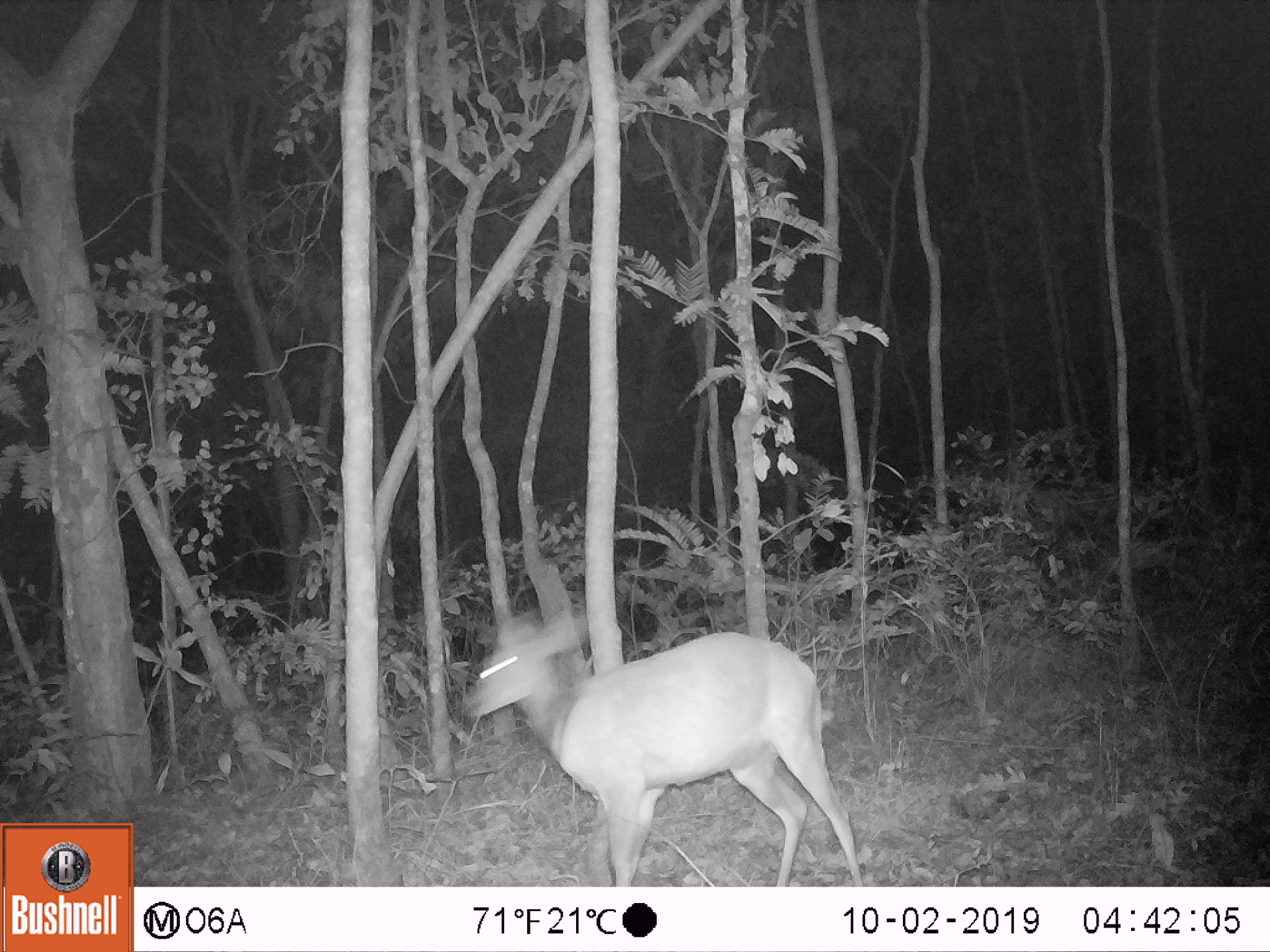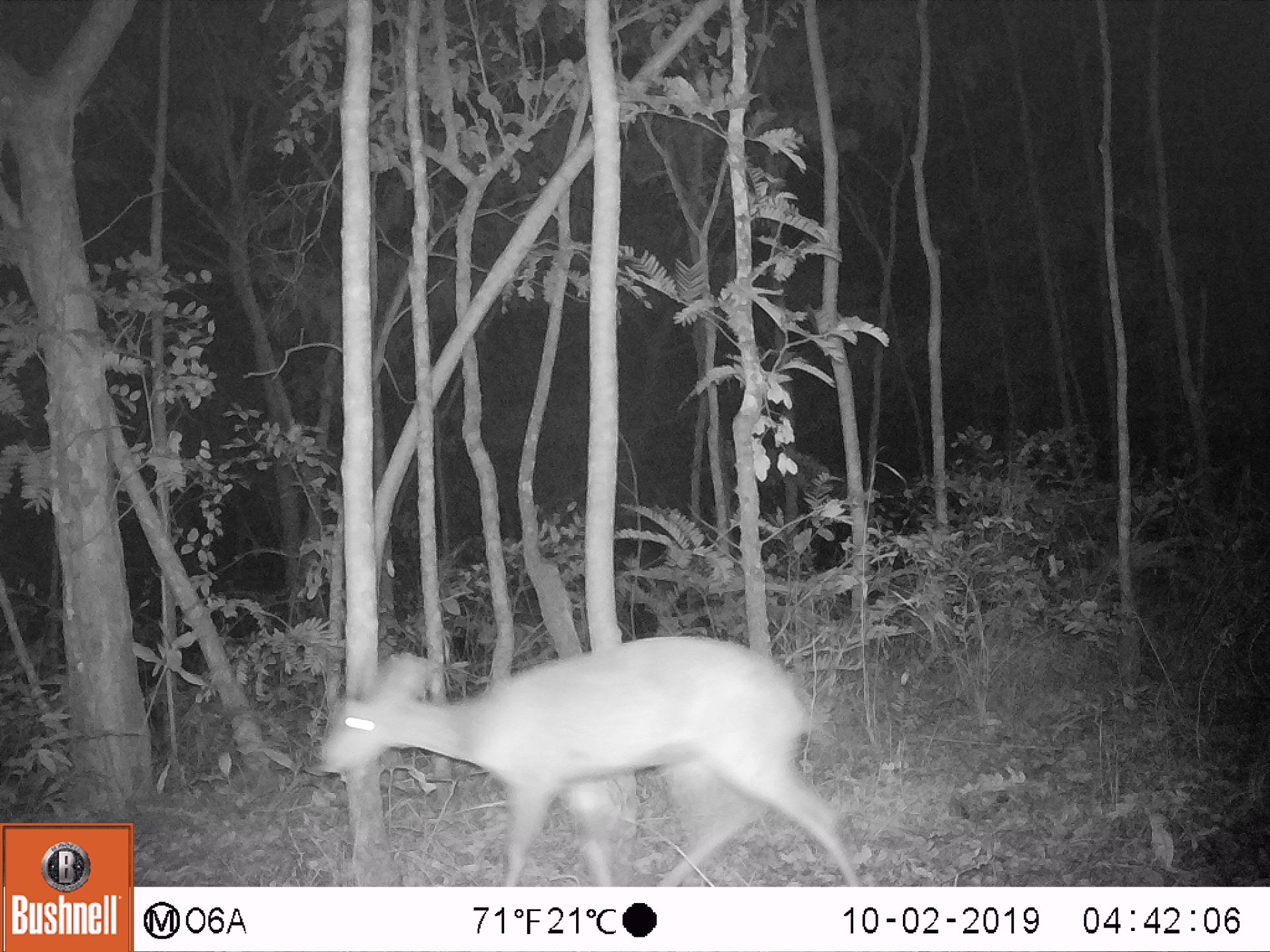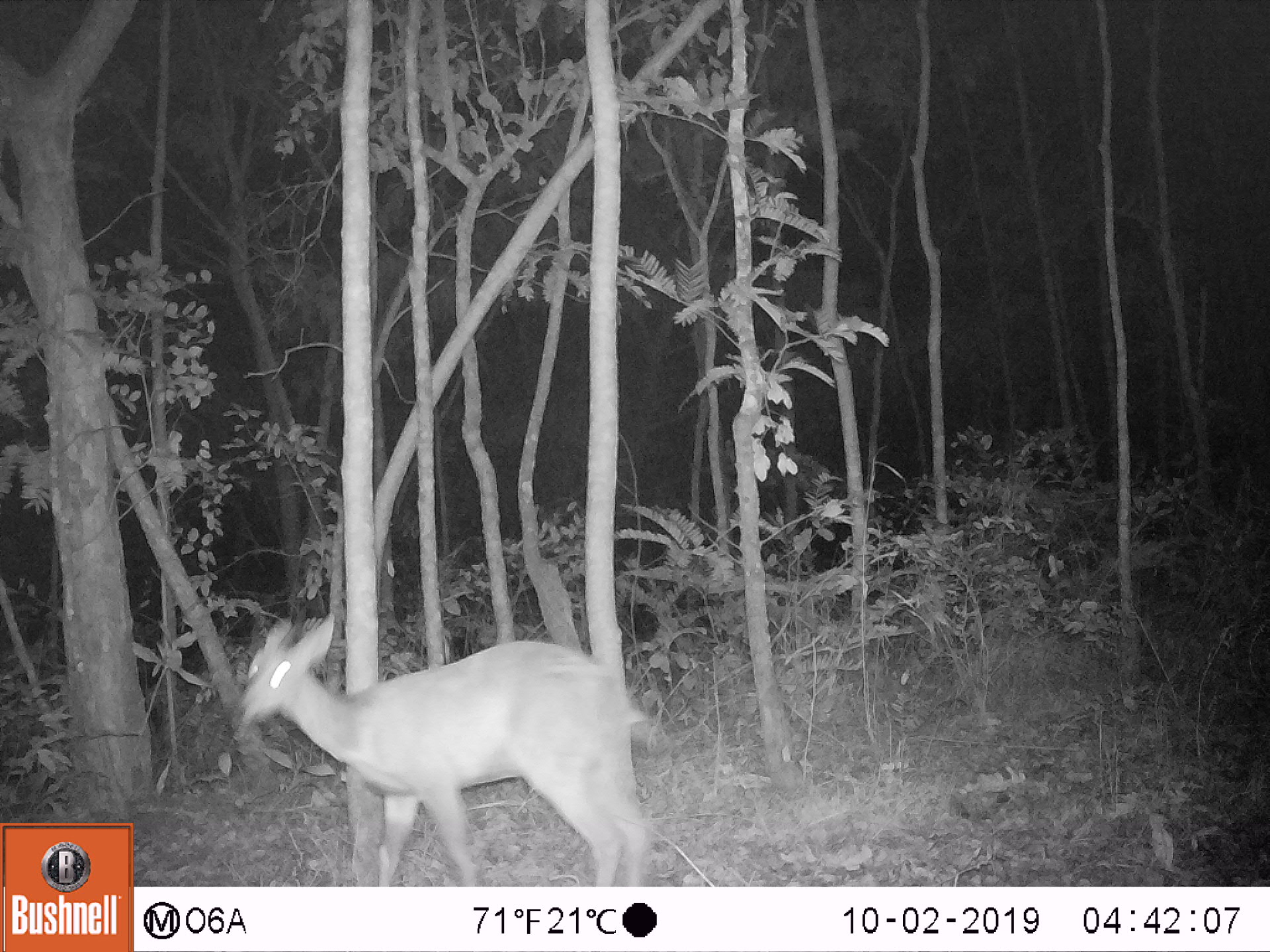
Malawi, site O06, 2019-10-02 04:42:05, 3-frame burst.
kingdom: Animalia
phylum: Chordata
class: Mammalia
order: Artiodactyla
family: Bovidae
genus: Tragelaphus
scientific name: Tragelaphus sylvaticus sylvaticus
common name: cape bushbuck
Cape bushbuck (Tragelaphus sylvaticus sylvaticus), count 1.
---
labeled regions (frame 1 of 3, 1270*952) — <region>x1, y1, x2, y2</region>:
cape bushbuck: <region>460, 602, 867, 885</region>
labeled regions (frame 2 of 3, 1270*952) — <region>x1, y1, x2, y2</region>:
cape bushbuck: <region>308, 632, 867, 885</region>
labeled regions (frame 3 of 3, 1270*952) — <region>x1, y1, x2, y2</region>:
cape bushbuck: <region>228, 593, 657, 883</region>